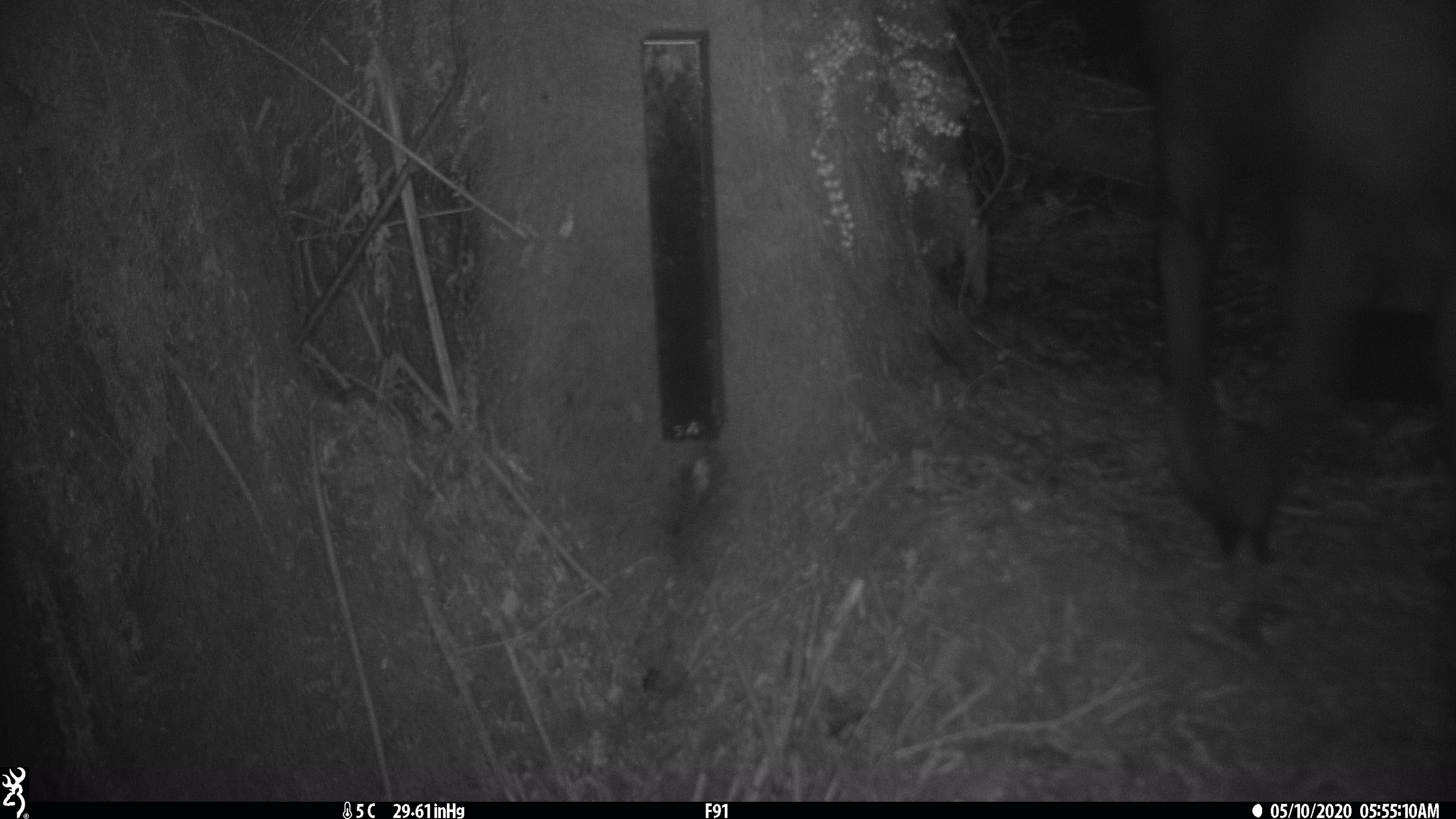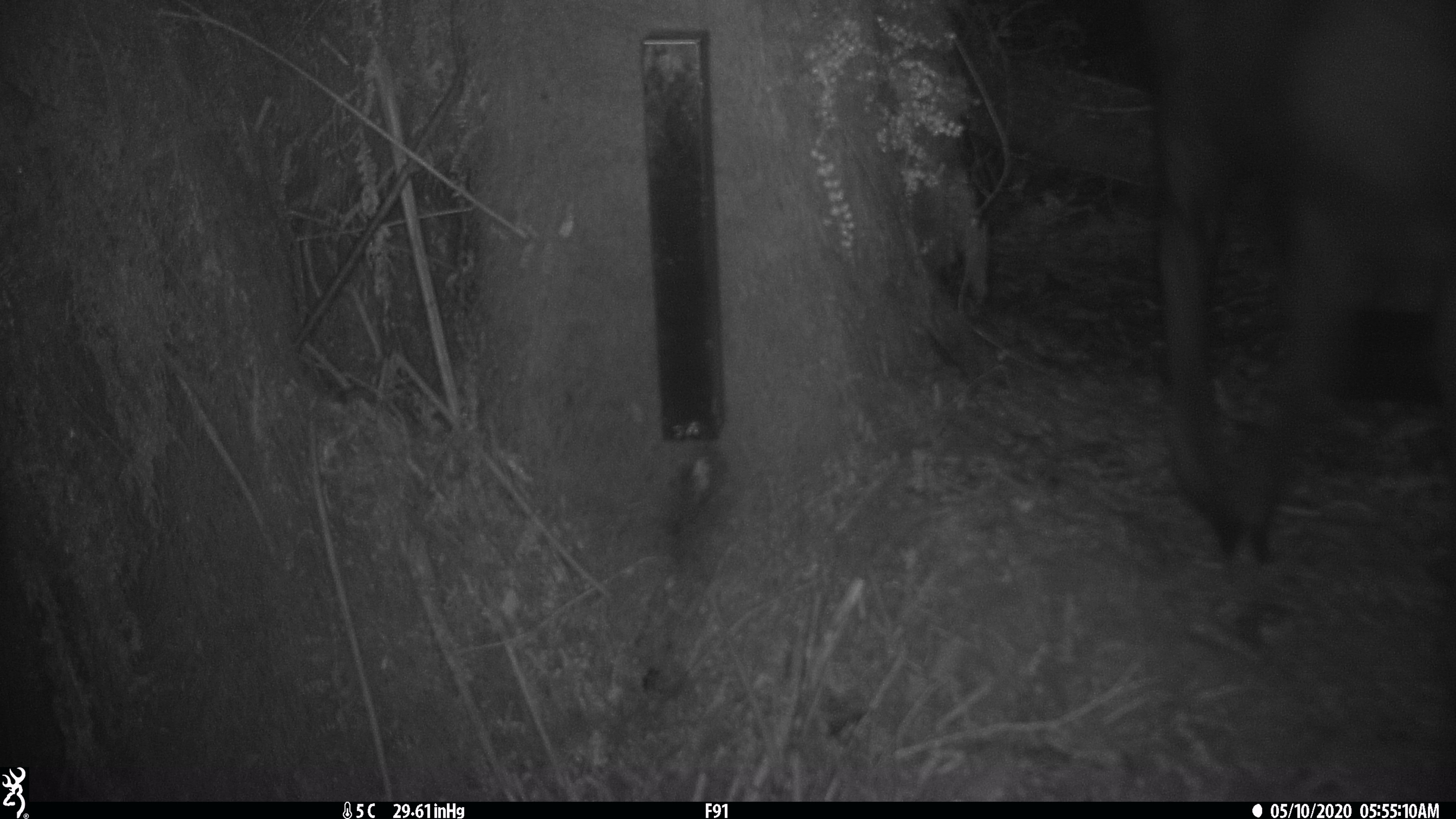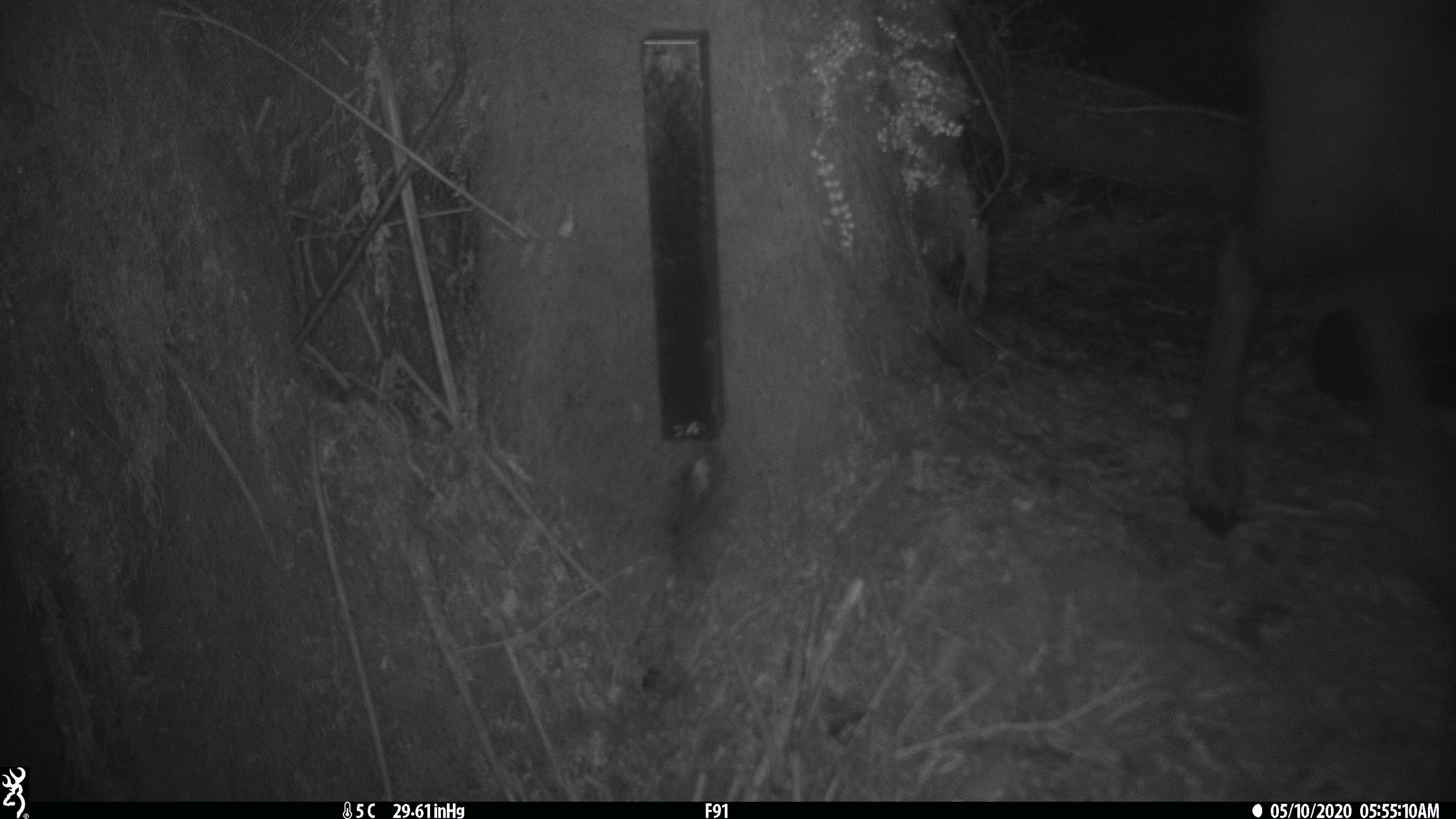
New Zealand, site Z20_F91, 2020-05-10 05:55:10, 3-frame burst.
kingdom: Animalia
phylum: Chordata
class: Mammalia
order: Artiodactyla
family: Bovidae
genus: Rupicapra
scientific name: Rupicapra rupicapra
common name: alpine chamois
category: chamois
Chamois (alpine chamois) (Rupicapra rupicapra).